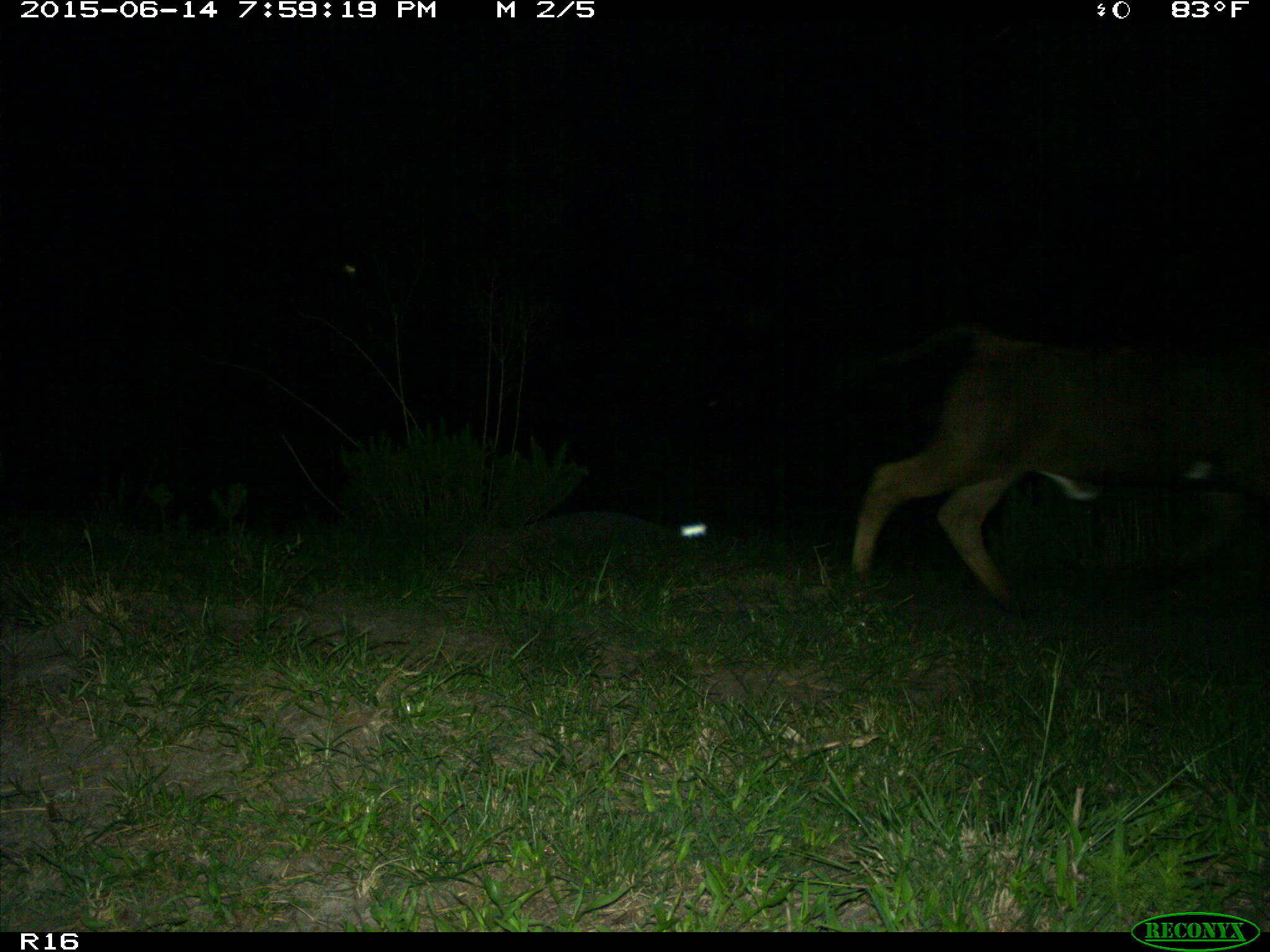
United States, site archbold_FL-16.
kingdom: Animalia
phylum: Chordata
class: Mammalia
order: Artiodactyla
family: Bovidae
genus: Bos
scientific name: Bos taurus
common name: domestic cow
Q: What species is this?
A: Bos taurus (domestic cow).